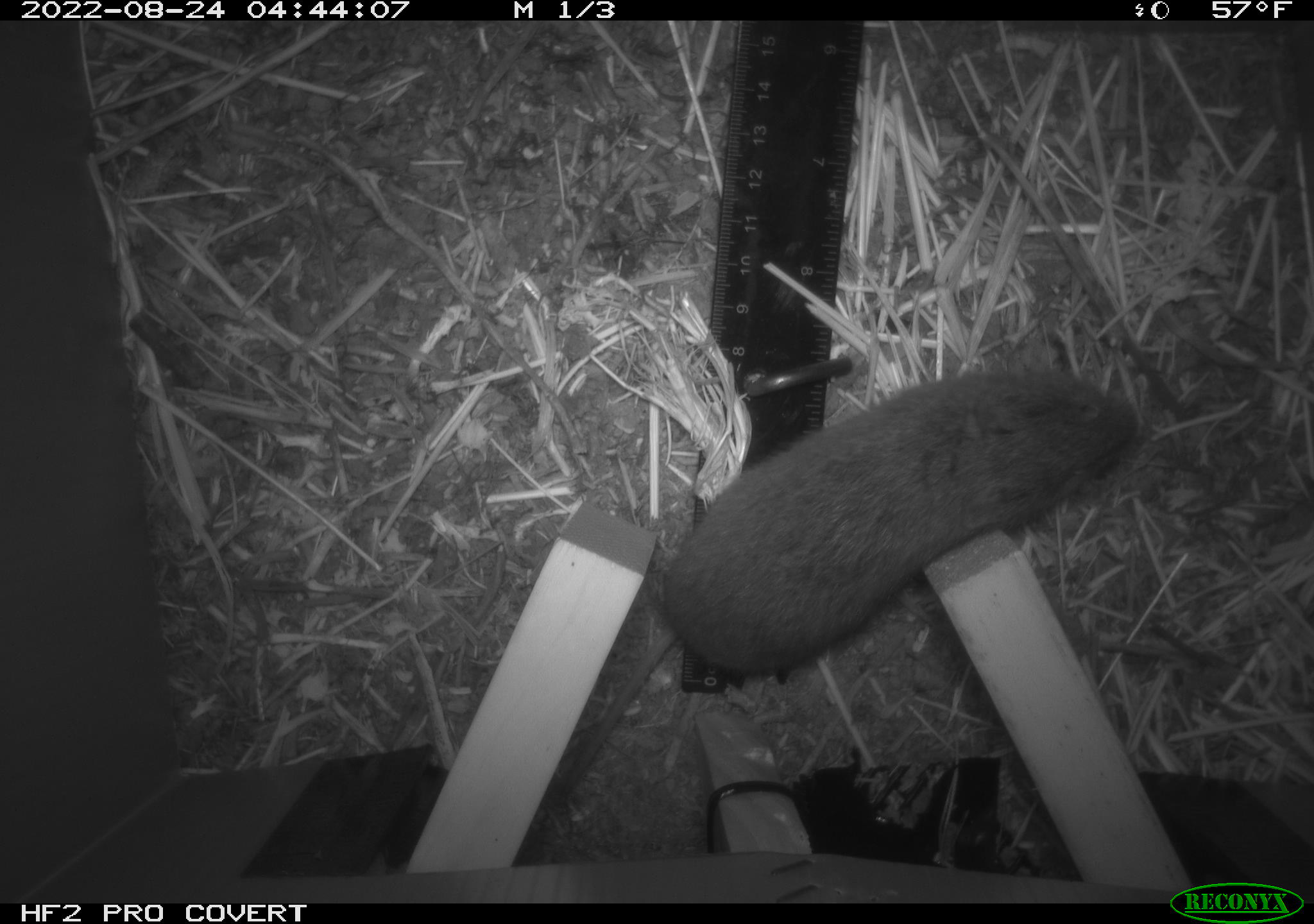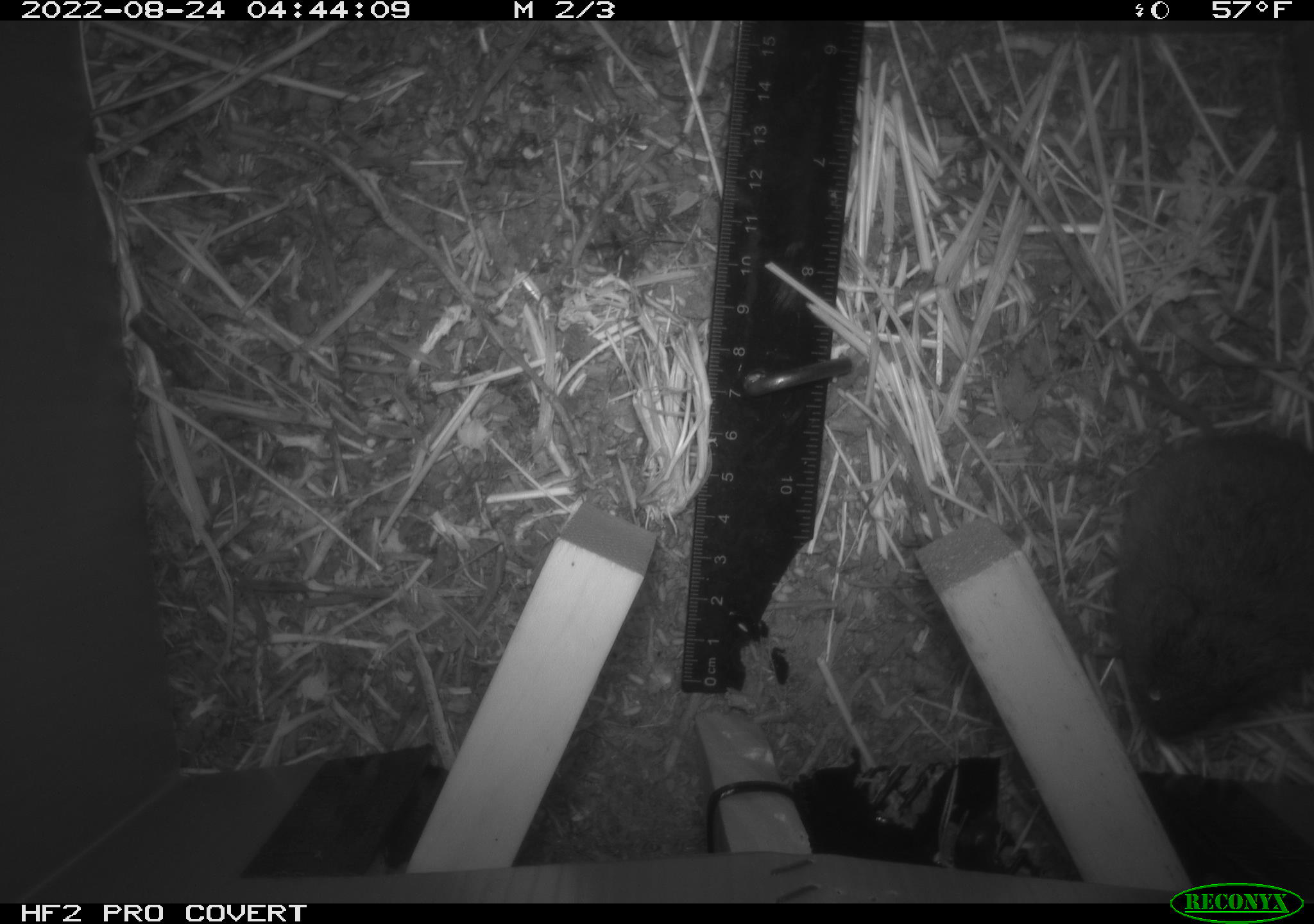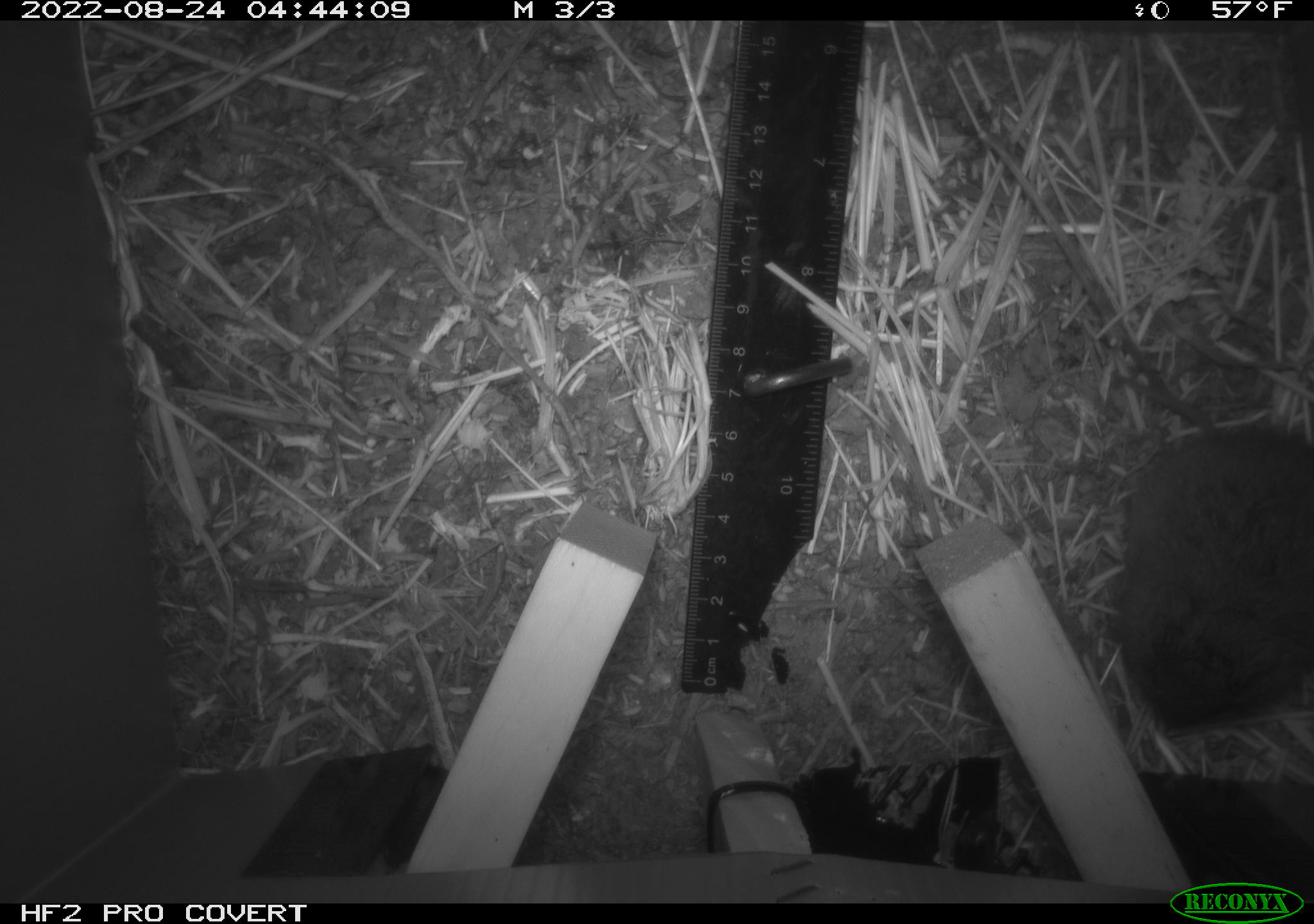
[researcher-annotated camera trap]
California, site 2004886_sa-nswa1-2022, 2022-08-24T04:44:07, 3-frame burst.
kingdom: Animalia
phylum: Chordata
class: Mammalia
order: Rodentia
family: Cricetidae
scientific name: Cricetidae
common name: hamsters, voles, lemmings, and allies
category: cricetidae family